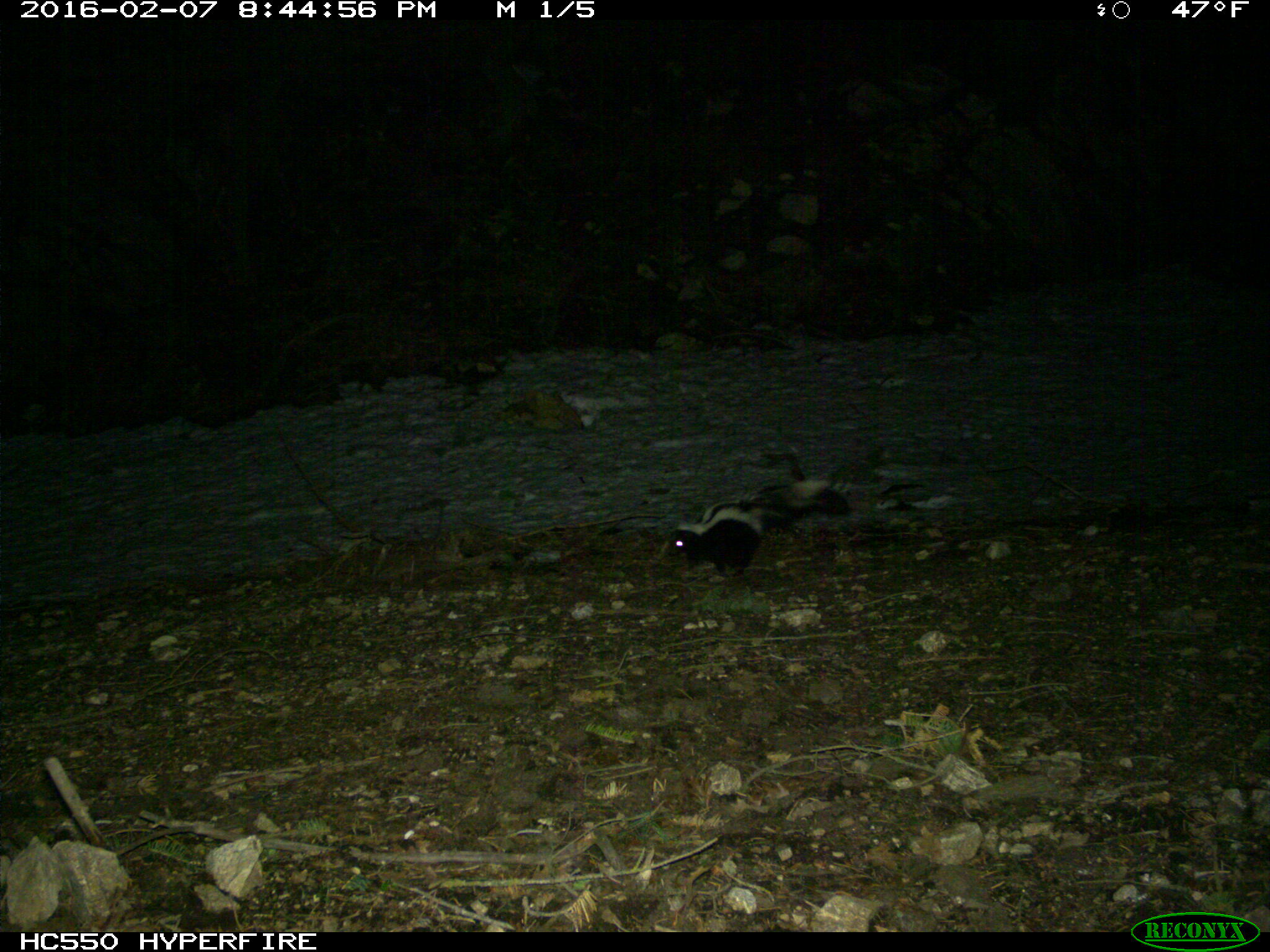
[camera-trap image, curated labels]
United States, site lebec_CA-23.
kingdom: Animalia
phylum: Chordata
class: Mammalia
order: Carnivora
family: Mephitidae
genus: Mephitis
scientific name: Mephitis mephitis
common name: striped skunk